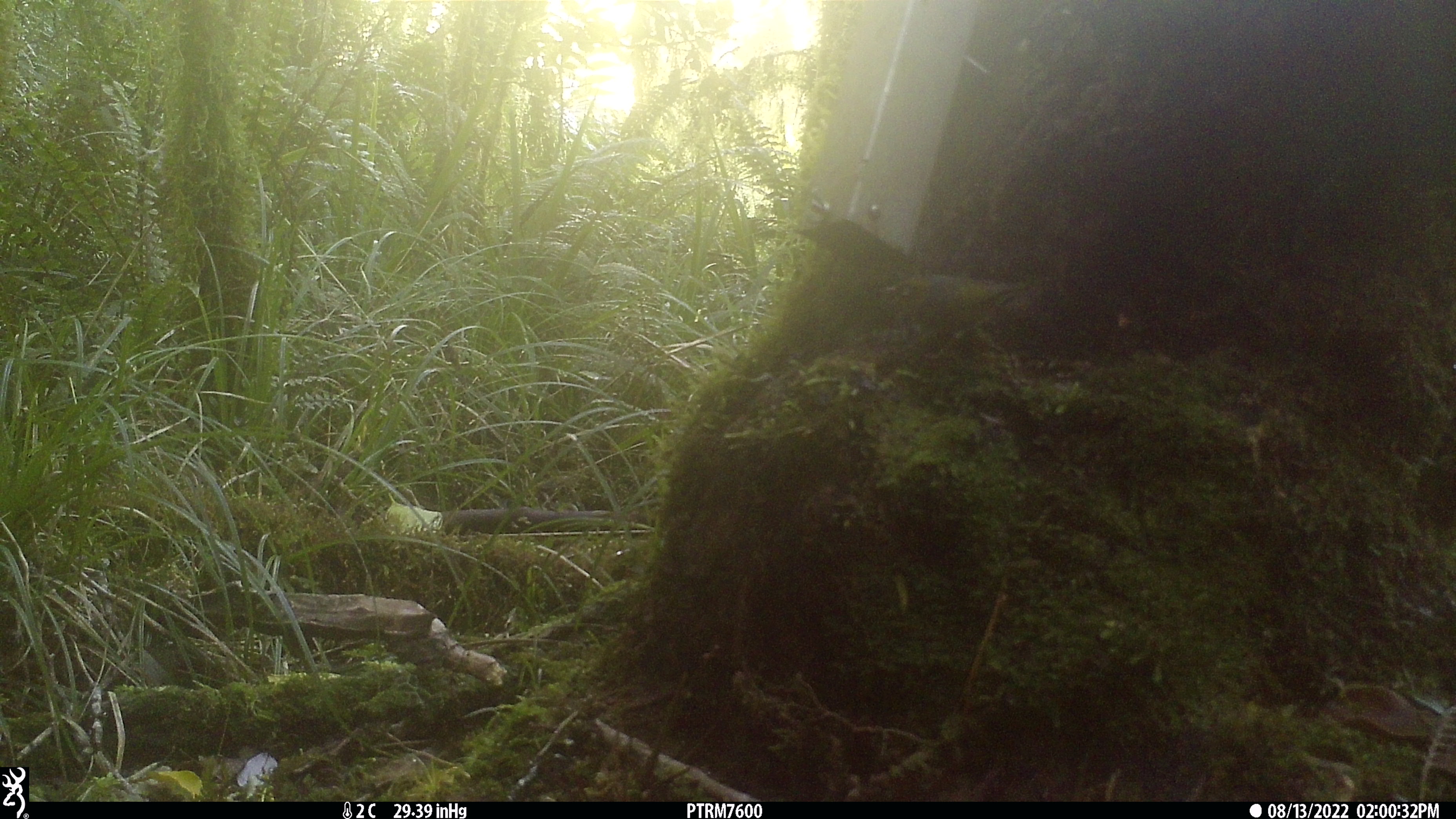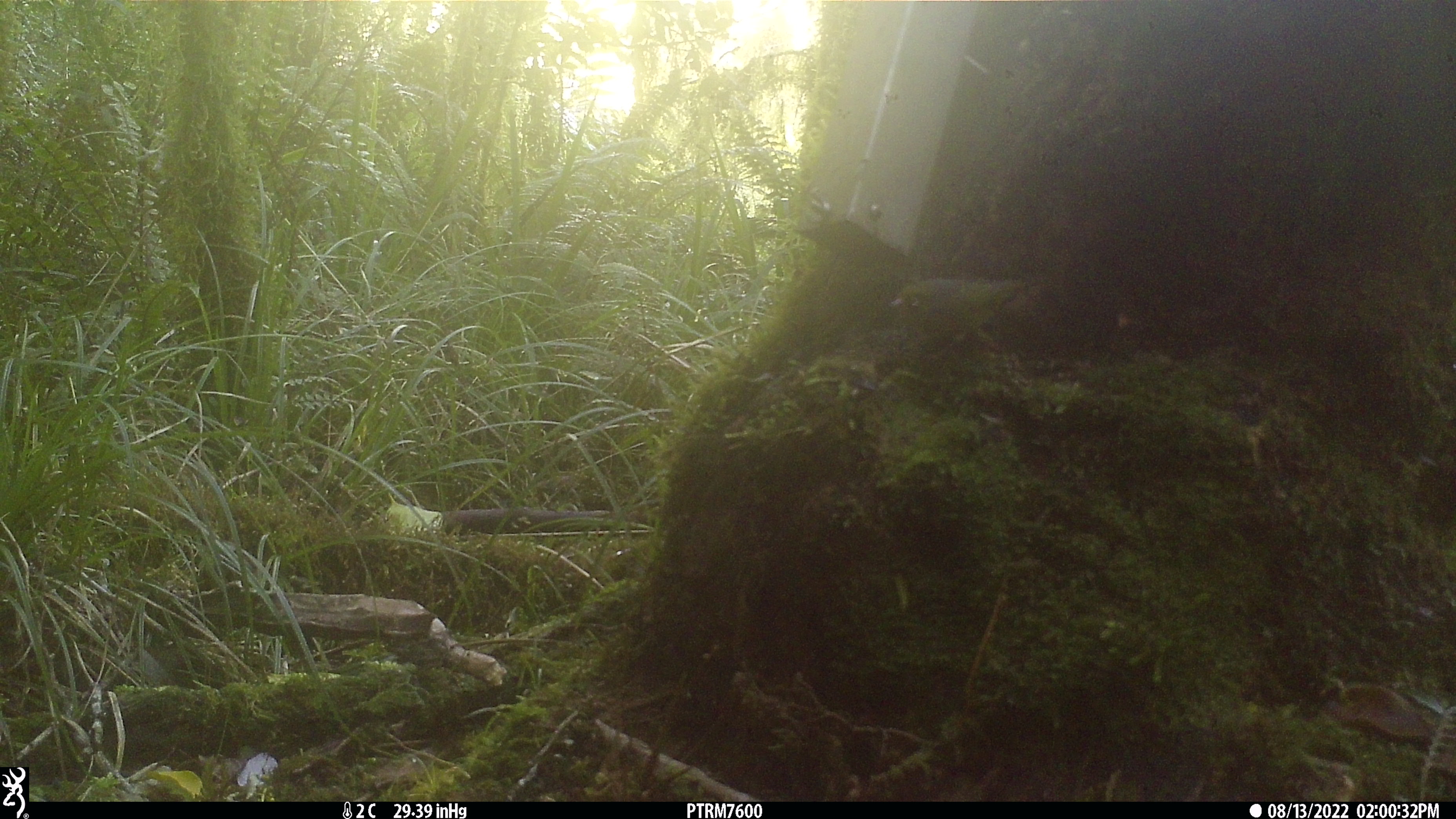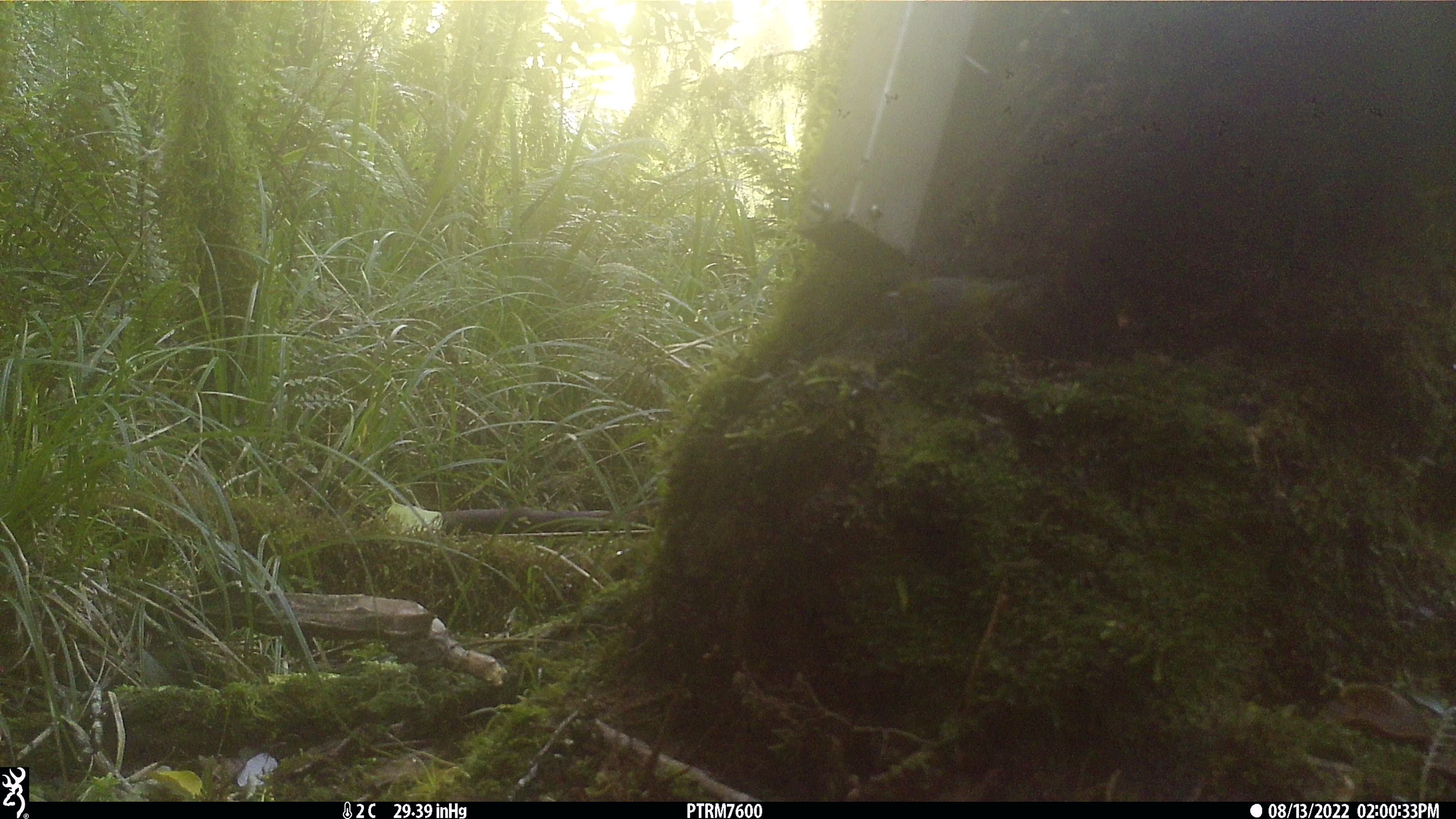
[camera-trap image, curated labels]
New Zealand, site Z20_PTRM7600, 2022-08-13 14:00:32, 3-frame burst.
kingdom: Animalia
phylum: Chordata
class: Aves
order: Passeriformes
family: Zosteropidae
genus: Zosterops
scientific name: Zosterops lateralis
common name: silvereye